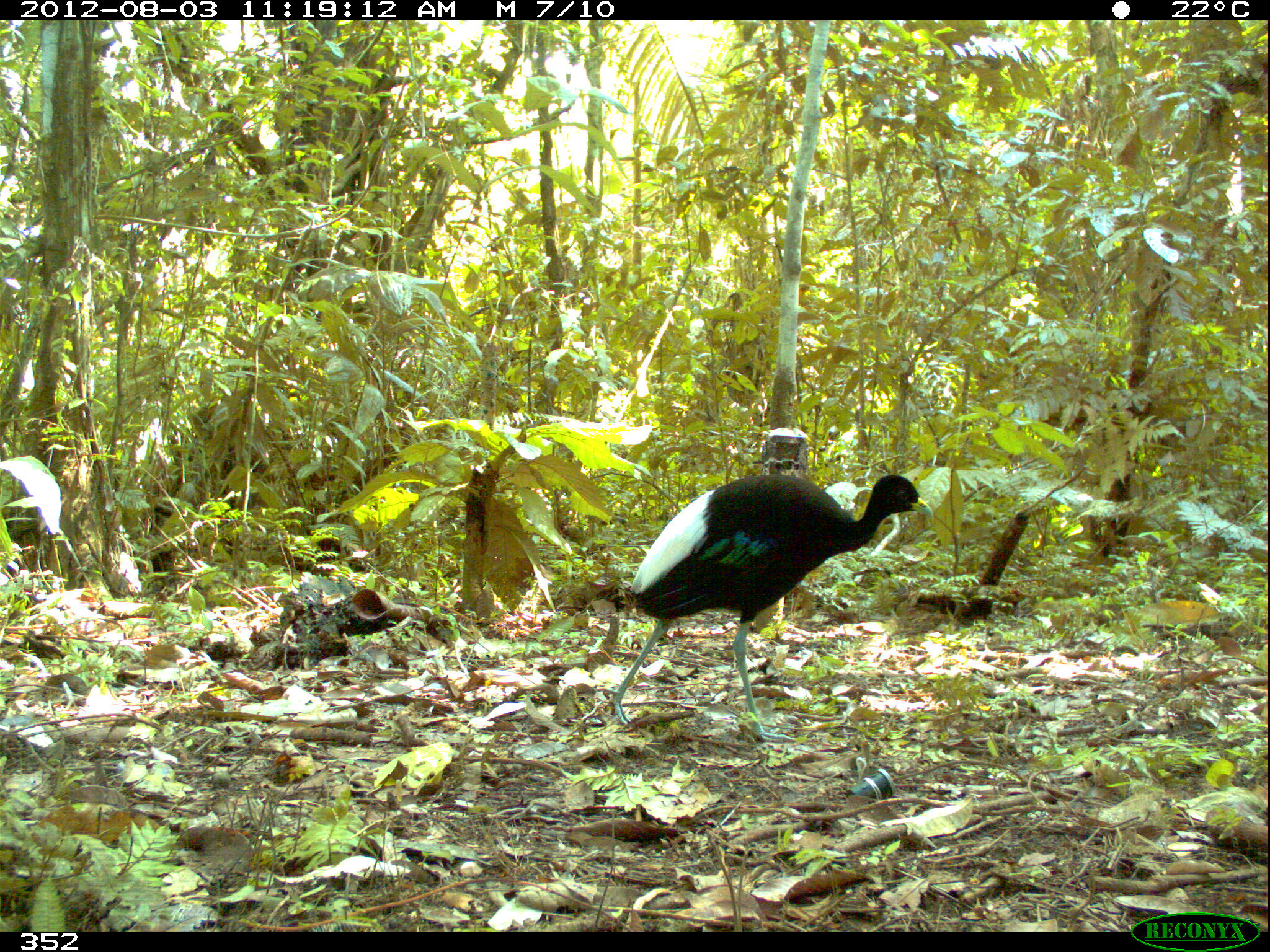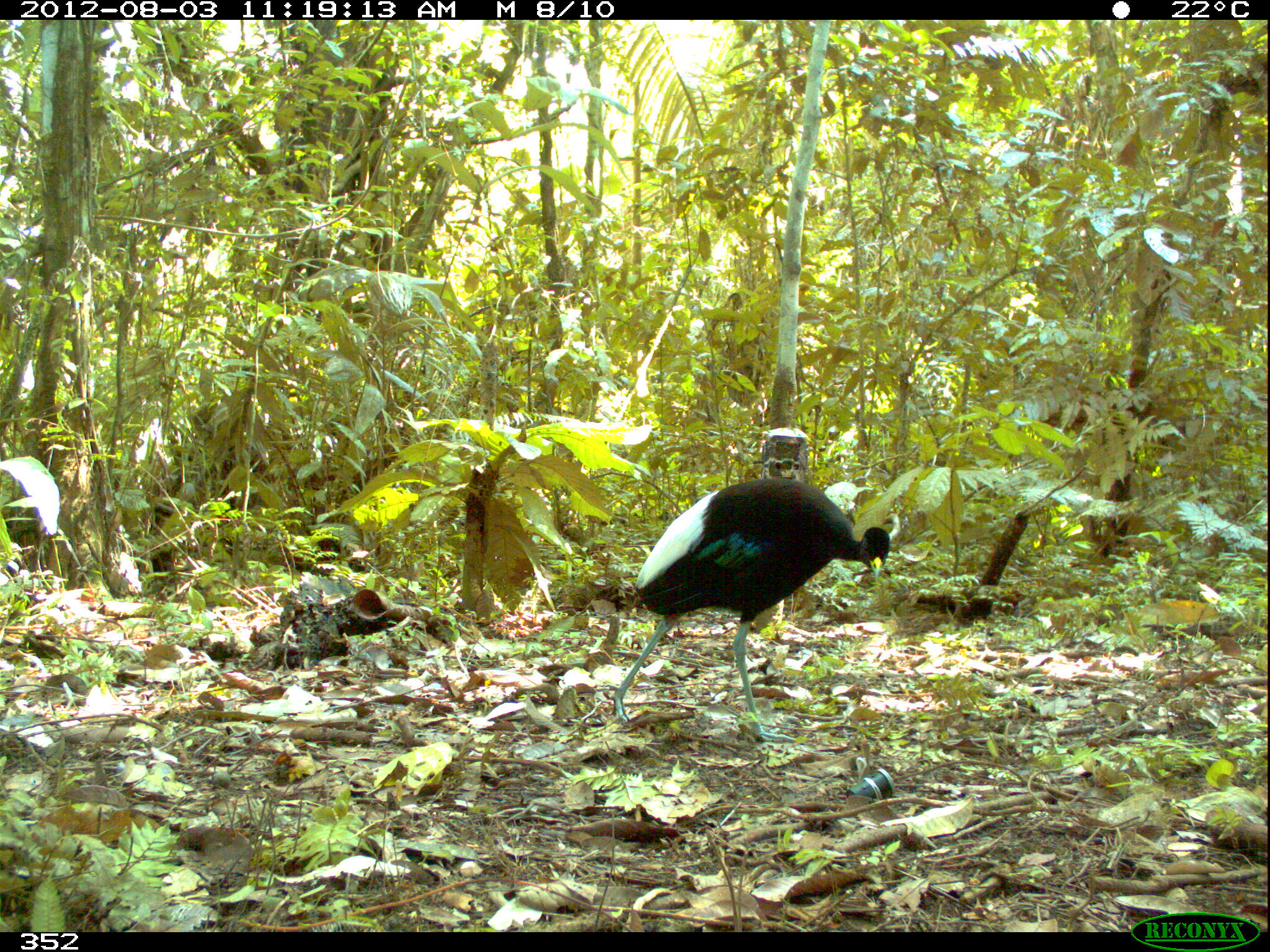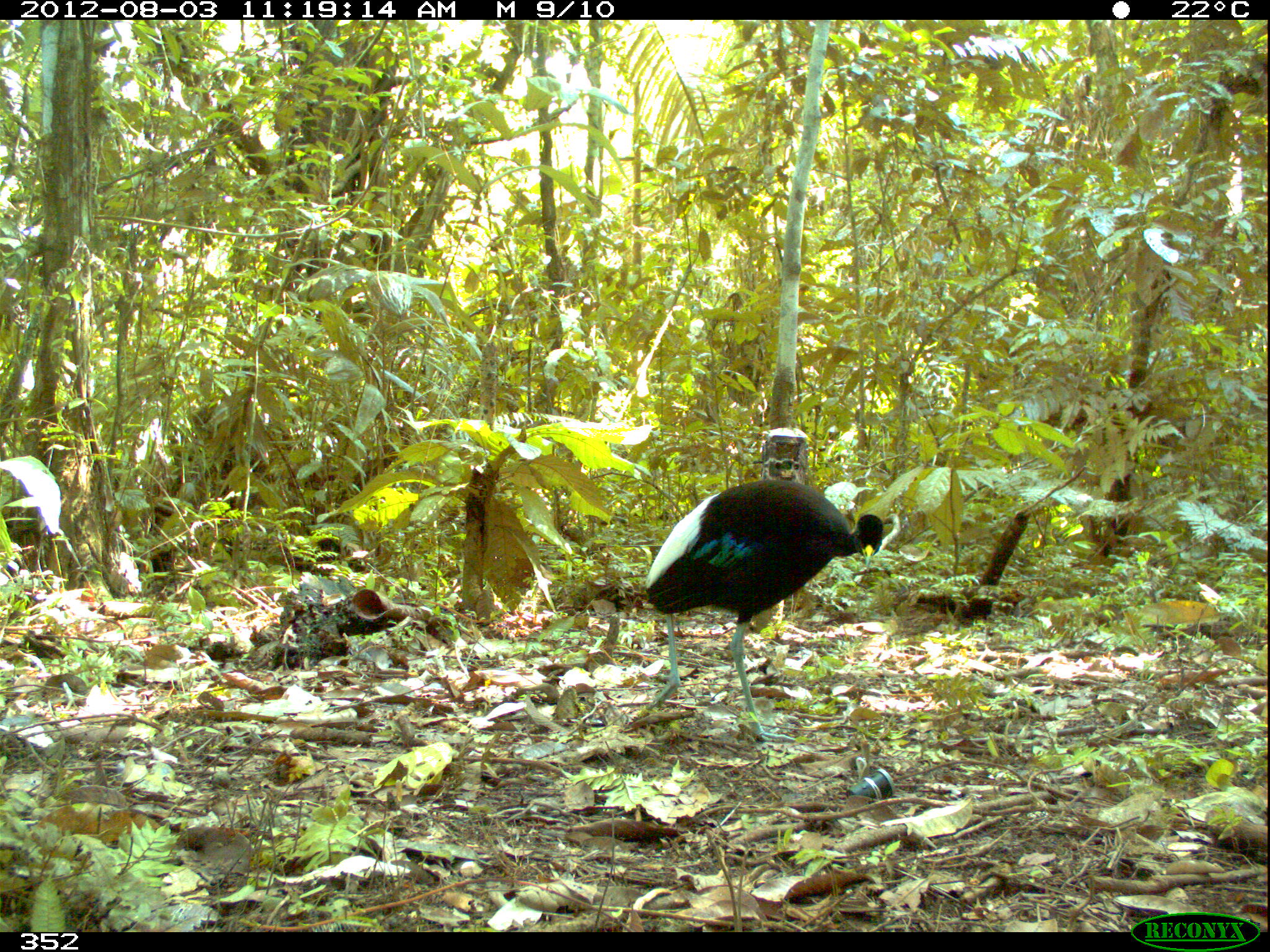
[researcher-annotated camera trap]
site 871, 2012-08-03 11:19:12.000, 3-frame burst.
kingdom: Animalia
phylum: Chordata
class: Aves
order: Gruiformes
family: Psophiidae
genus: Psophia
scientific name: Psophia leucoptera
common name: pale-winged trumpeter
Psophia leucoptera (pale-winged trumpeter).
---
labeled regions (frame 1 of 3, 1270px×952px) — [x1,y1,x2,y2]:
psophia leucoptera: [601,473,934,743]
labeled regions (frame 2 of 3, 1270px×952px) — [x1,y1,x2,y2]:
psophia leucoptera: [605,476,891,743]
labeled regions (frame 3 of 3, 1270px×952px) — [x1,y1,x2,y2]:
psophia leucoptera: [643,477,883,742]